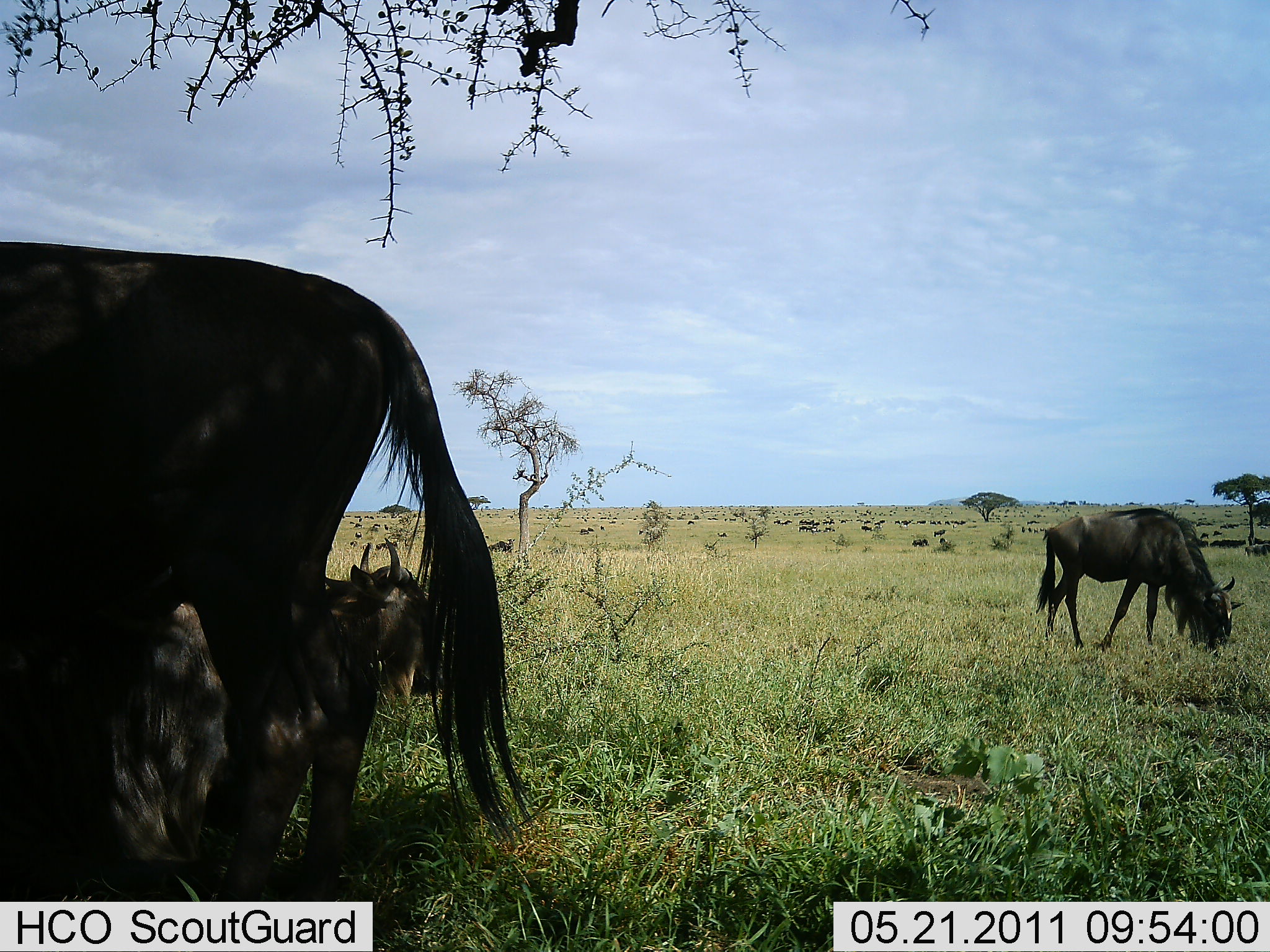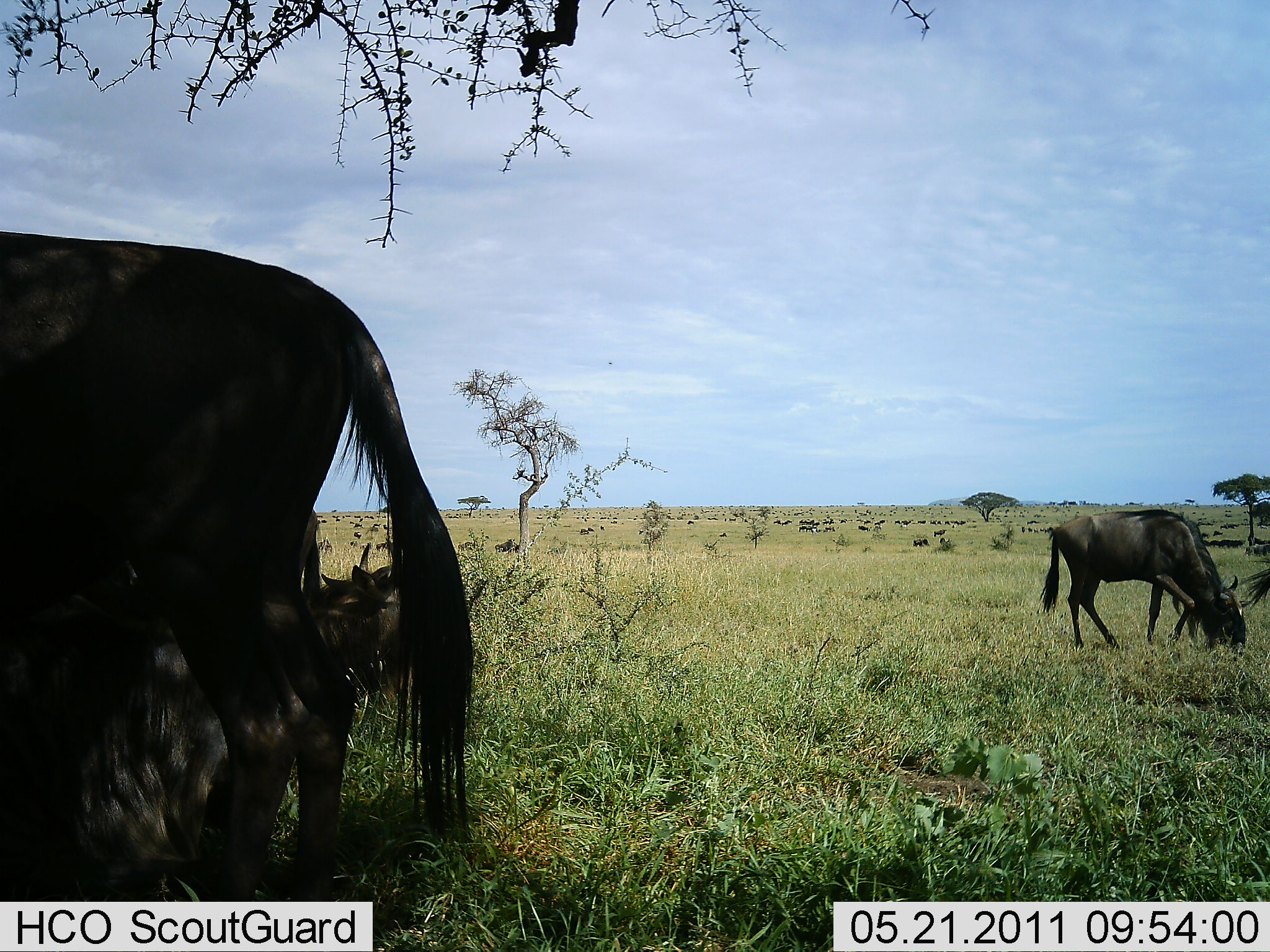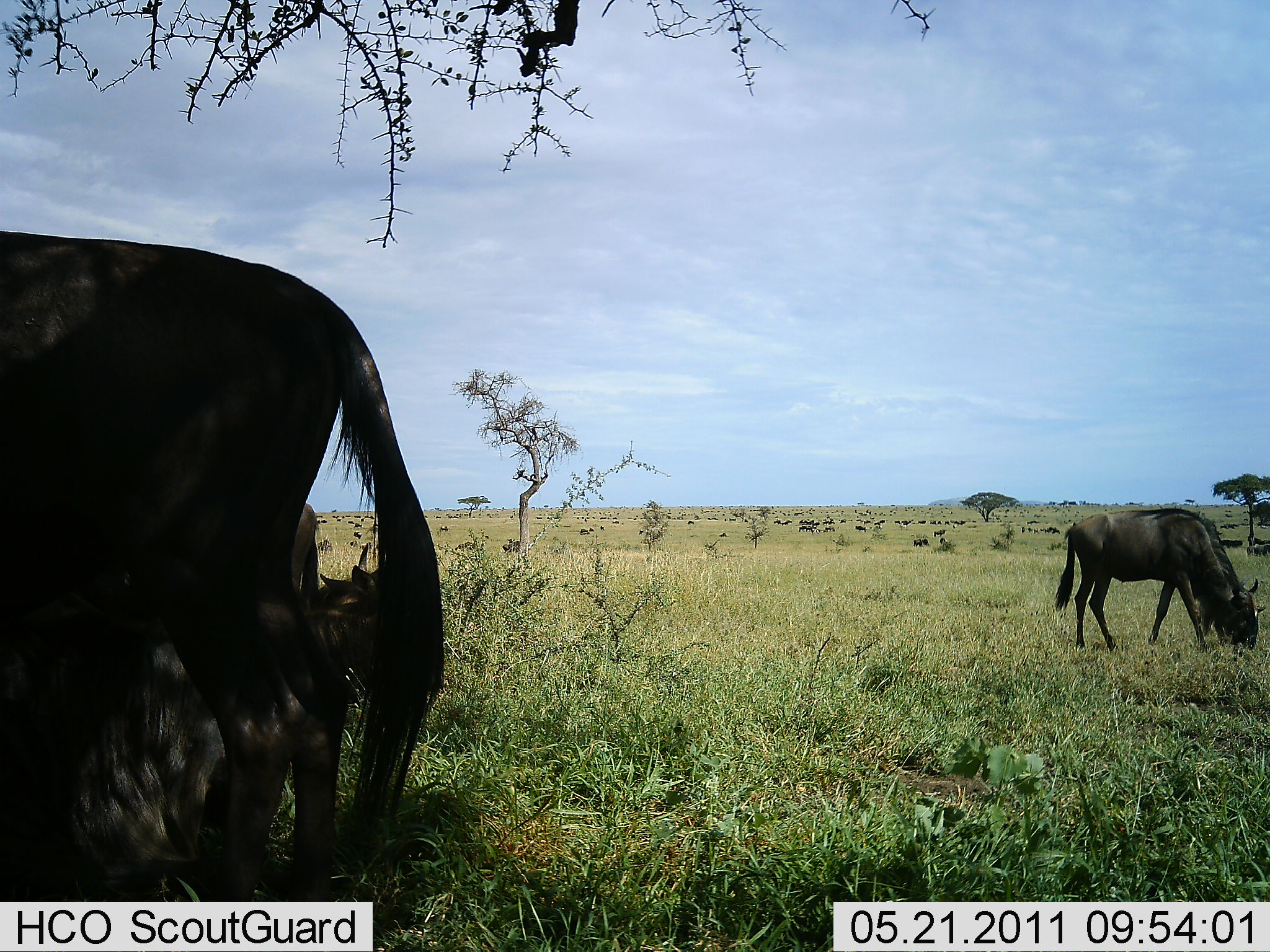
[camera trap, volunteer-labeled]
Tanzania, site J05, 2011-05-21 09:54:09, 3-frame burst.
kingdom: Animalia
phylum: Chordata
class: Mammalia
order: Artiodactyla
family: Bovidae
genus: Connochaetes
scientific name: Connochaetes taurinus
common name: blue wildebeest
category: wildebeest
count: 11-50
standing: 55%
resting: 45%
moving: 64%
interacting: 0%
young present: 0%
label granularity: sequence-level